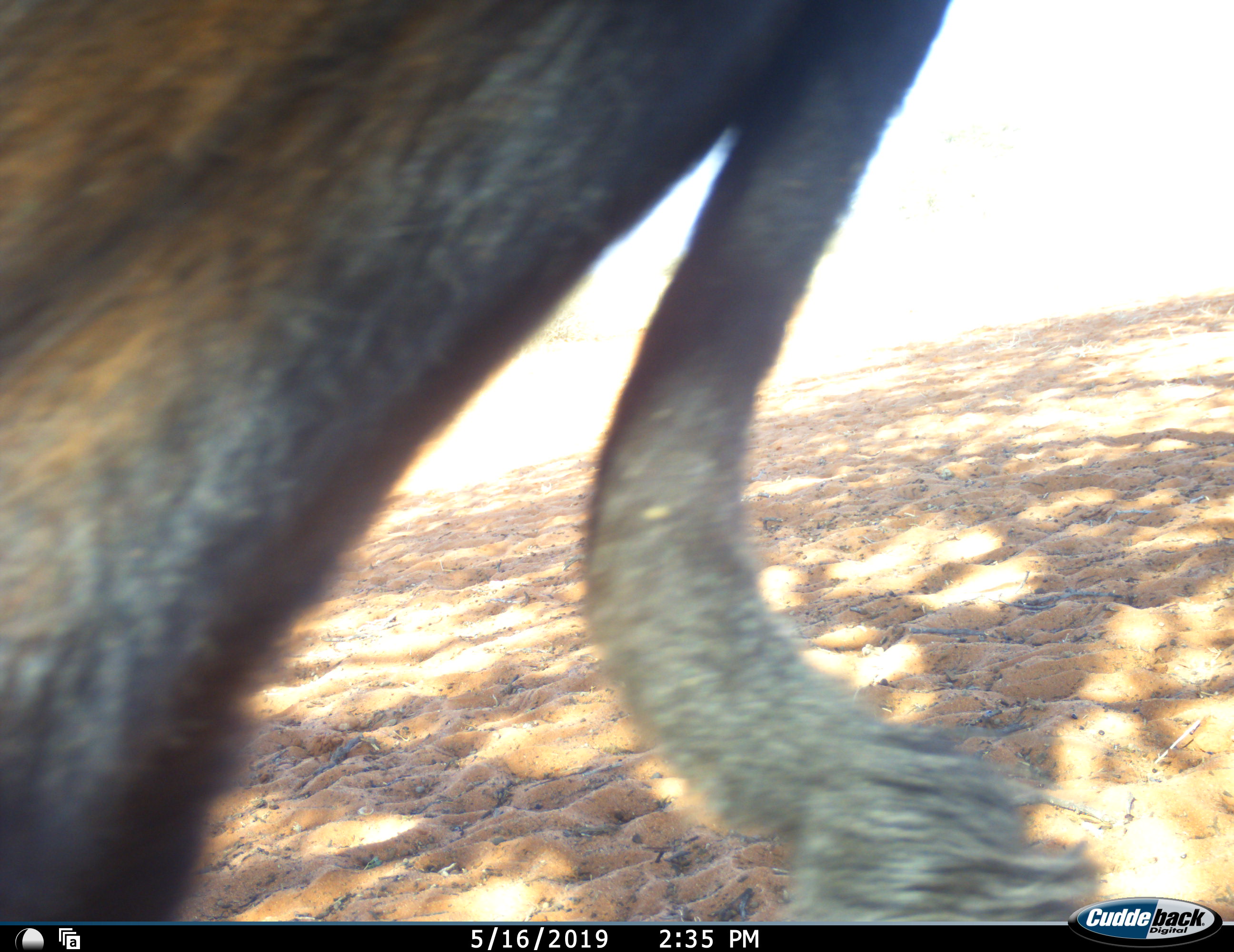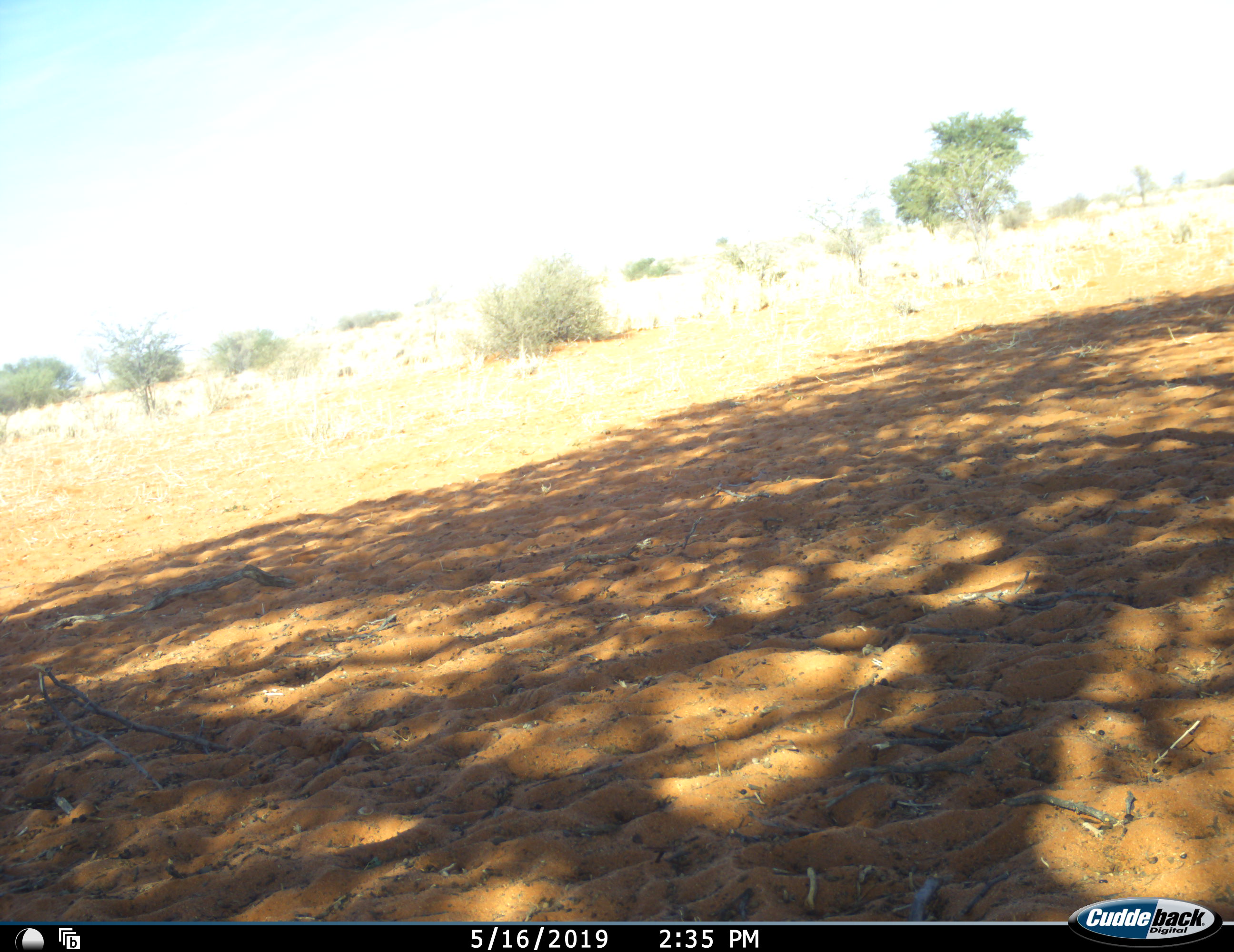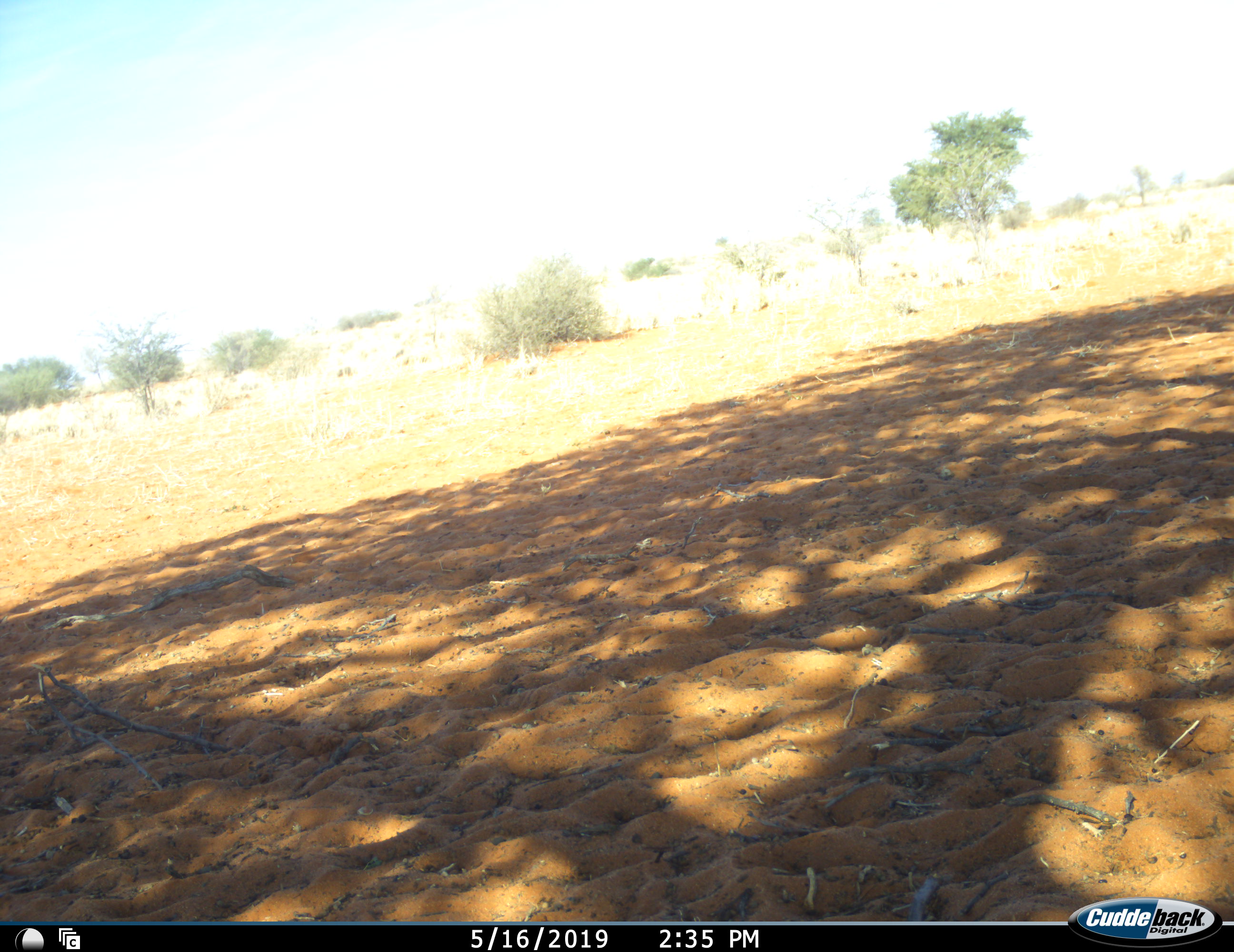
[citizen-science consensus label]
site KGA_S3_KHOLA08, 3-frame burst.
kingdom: Animalia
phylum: Chordata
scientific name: Vertebrata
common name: domestic animal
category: domesticanimal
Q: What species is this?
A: Domesticanimal (domestic animal) (Vertebrata).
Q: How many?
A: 1.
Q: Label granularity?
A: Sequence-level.